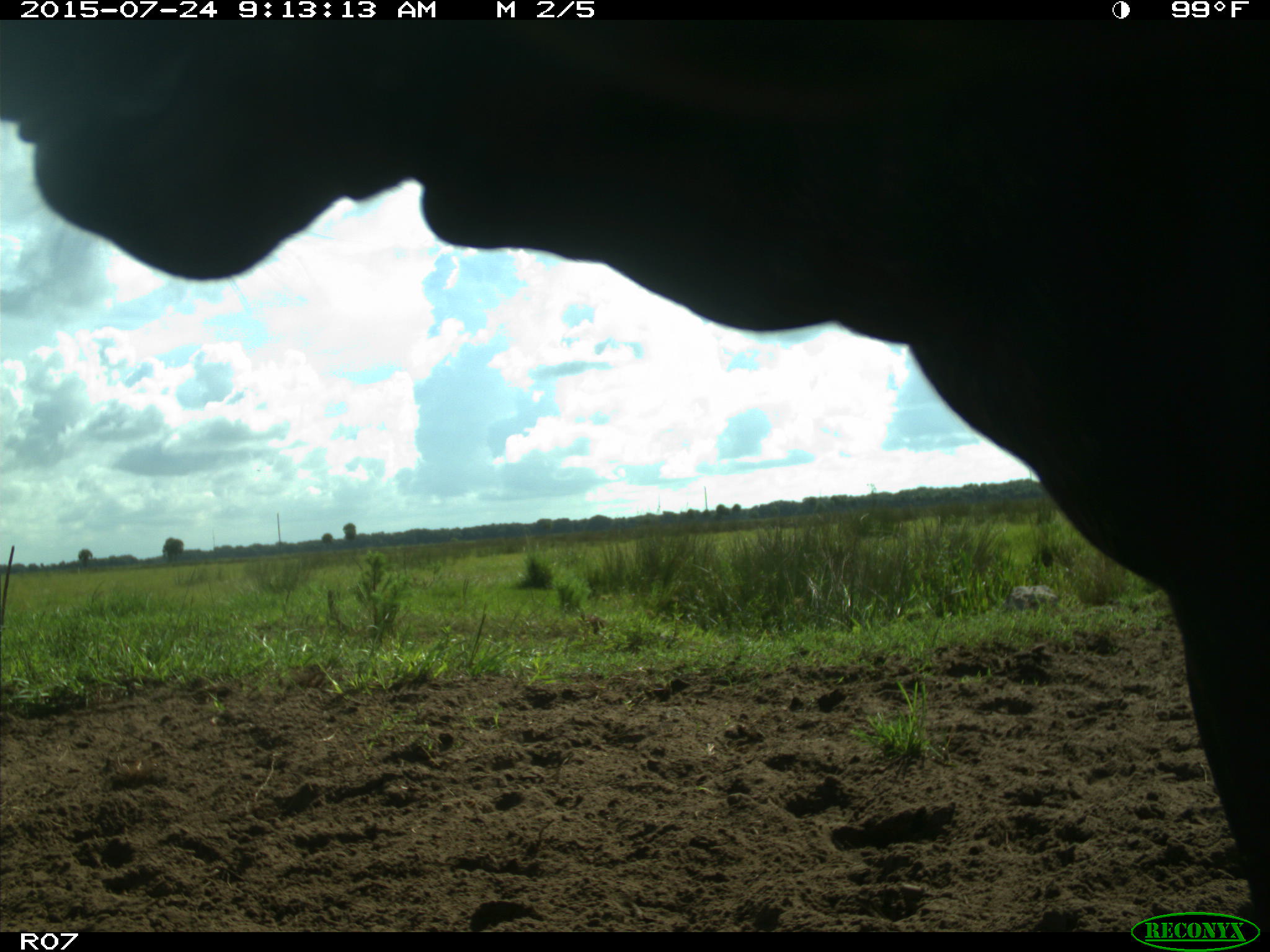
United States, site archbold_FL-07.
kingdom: Animalia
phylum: Chordata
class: Mammalia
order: Artiodactyla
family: Bovidae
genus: Bos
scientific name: Bos taurus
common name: domestic cow